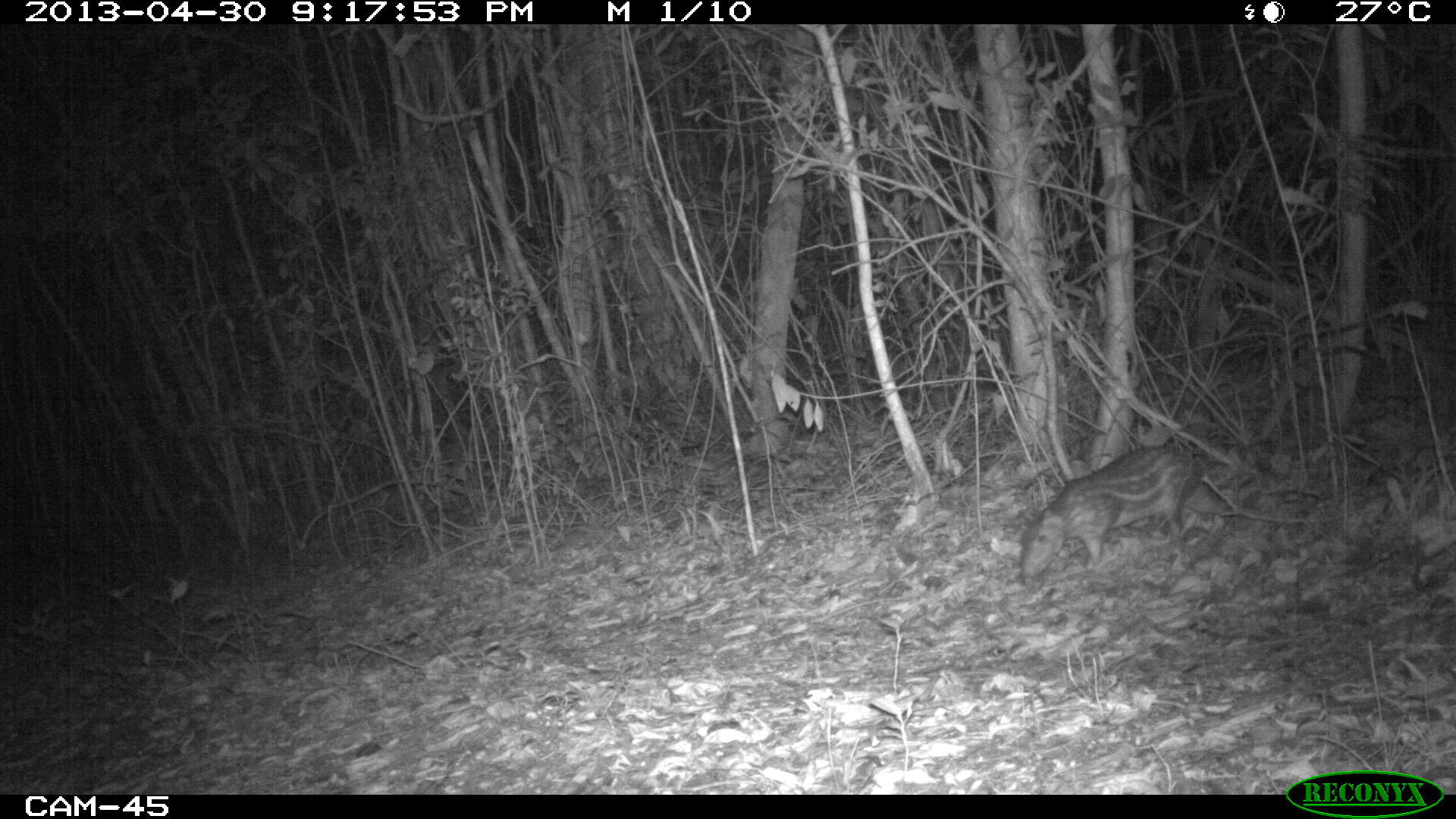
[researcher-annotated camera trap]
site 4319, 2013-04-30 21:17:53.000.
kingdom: Animalia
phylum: Chordata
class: Mammalia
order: Rodentia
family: Cuniculidae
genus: Cuniculus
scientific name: Cuniculus paca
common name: lowland paca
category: agouti paca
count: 1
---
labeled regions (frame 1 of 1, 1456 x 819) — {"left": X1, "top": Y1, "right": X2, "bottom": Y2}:
agouti paca: {"left": 1013, "top": 437, "right": 1205, "bottom": 580}